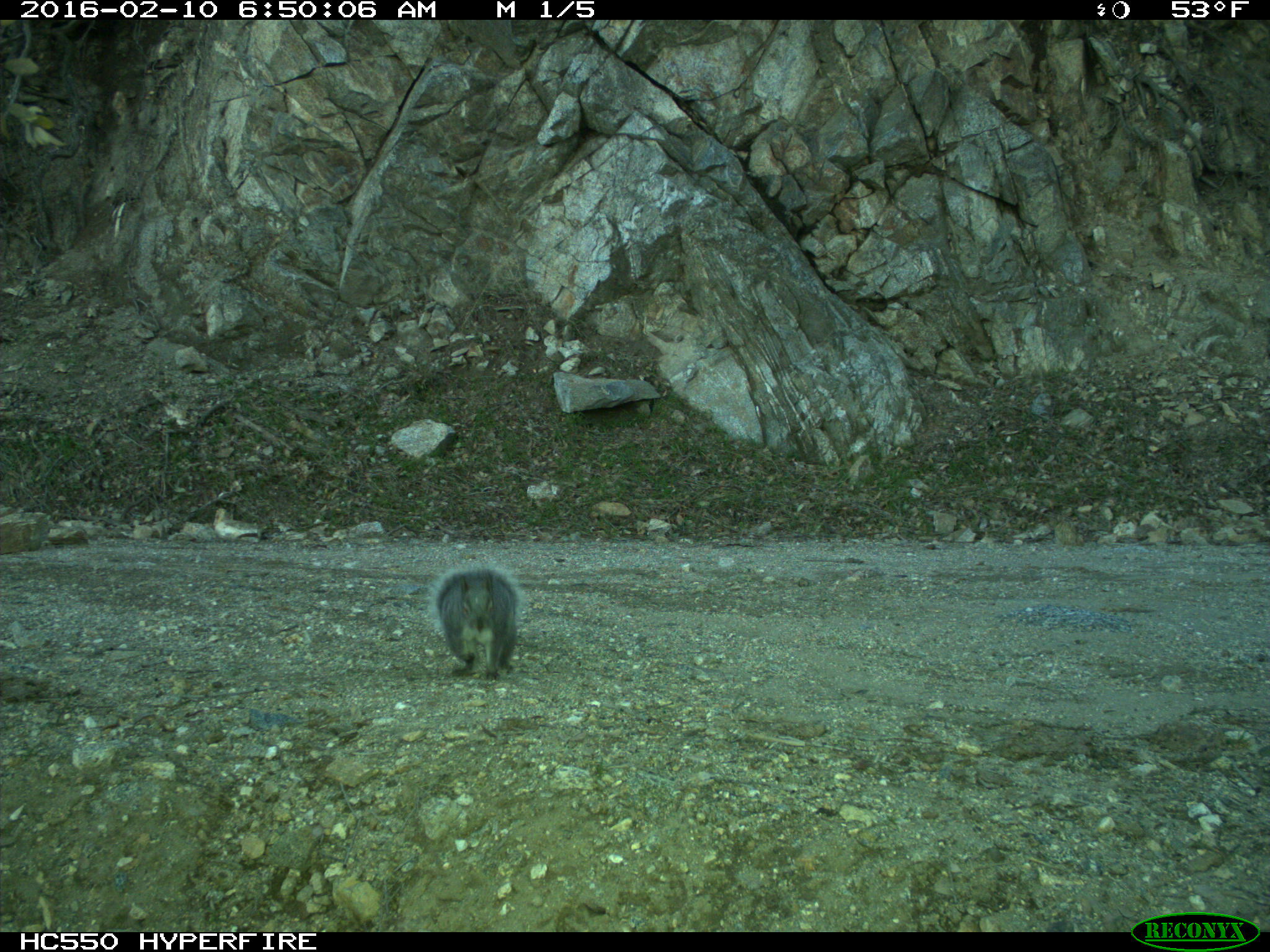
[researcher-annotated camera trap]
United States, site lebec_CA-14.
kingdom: Animalia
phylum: Chordata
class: Mammalia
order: Rodentia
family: Sciuridae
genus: Sciurus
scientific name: Sciurus carolinensis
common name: eastern gray squirrel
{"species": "Sciurus carolinensis (eastern gray squirrel)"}